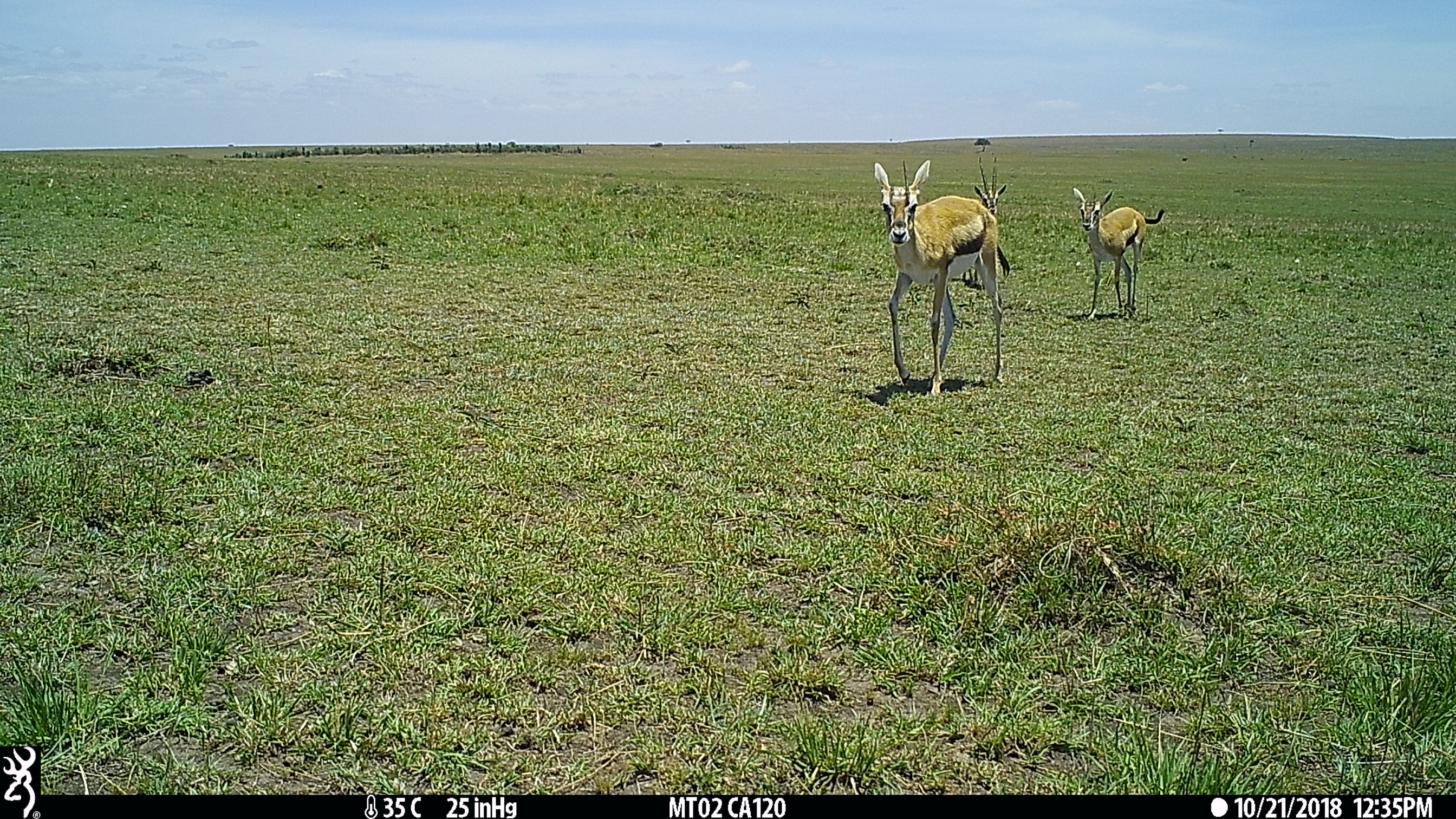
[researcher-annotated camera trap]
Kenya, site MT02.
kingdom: Animalia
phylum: Chordata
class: Mammalia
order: Artiodactyla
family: Bovidae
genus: Eudorcas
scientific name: Eudorcas thomsonii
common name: thomon's gazelle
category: gazelle thomsons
Gazelle thomsons (thomon's gazelle) (Eudorcas thomsonii).